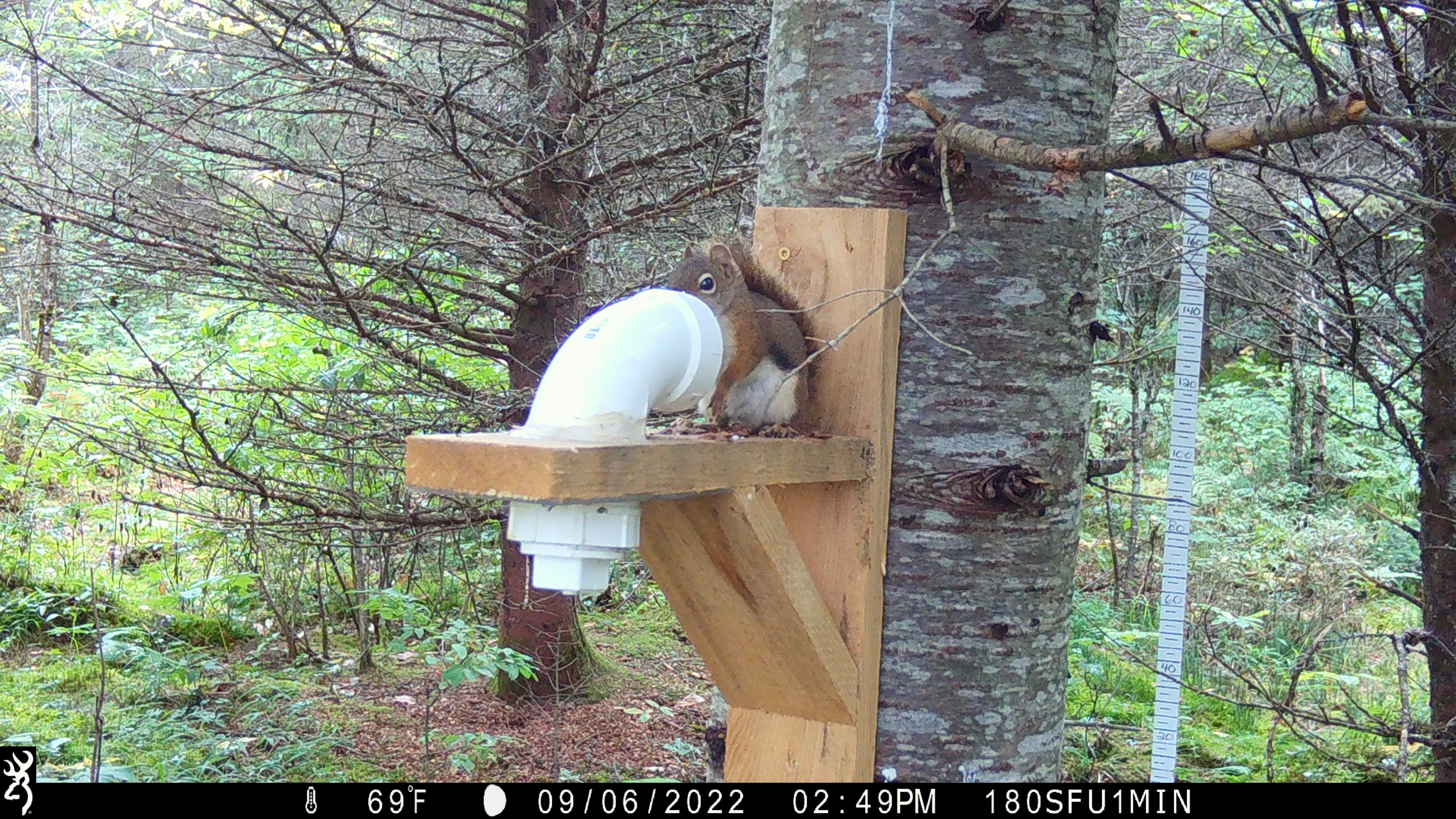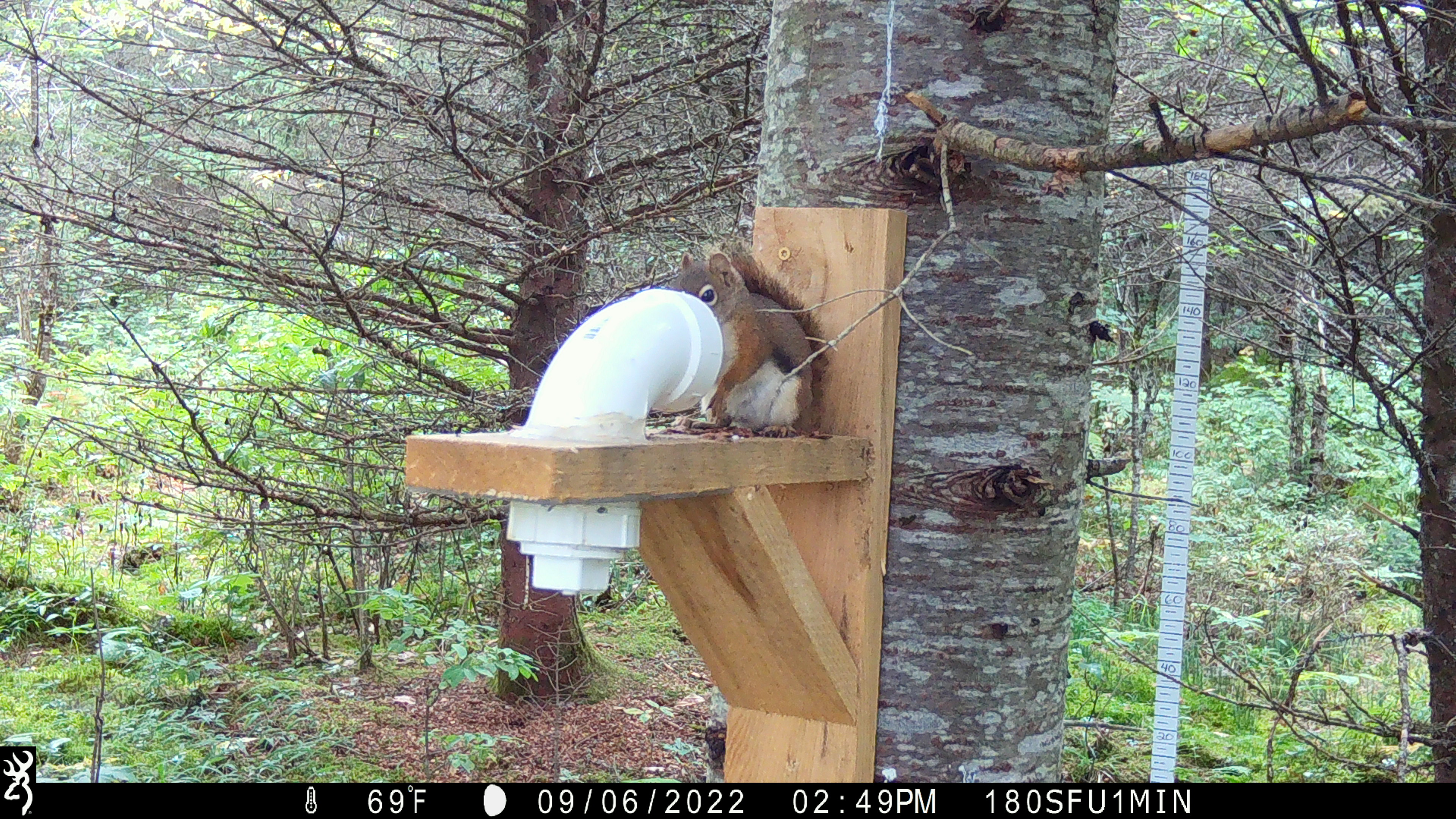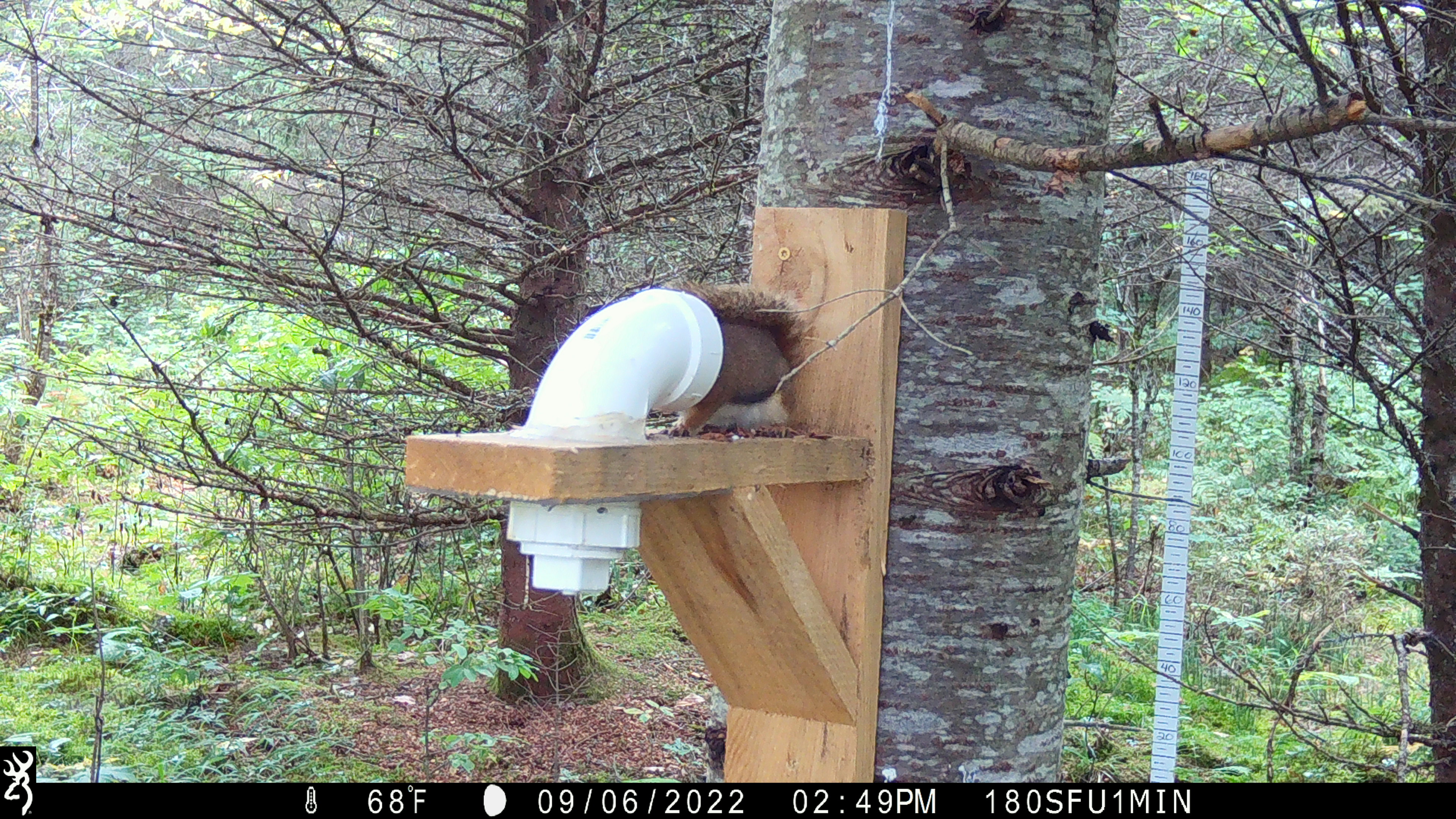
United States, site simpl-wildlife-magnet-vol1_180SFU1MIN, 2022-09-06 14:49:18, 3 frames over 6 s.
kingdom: Animalia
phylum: Chordata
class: Mammalia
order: Rodentia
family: Sciuridae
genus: Tamiasciurus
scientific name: Tamiasciurus hudsonicus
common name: red squirrel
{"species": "red squirrel (Tamiasciurus hudsonicus)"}